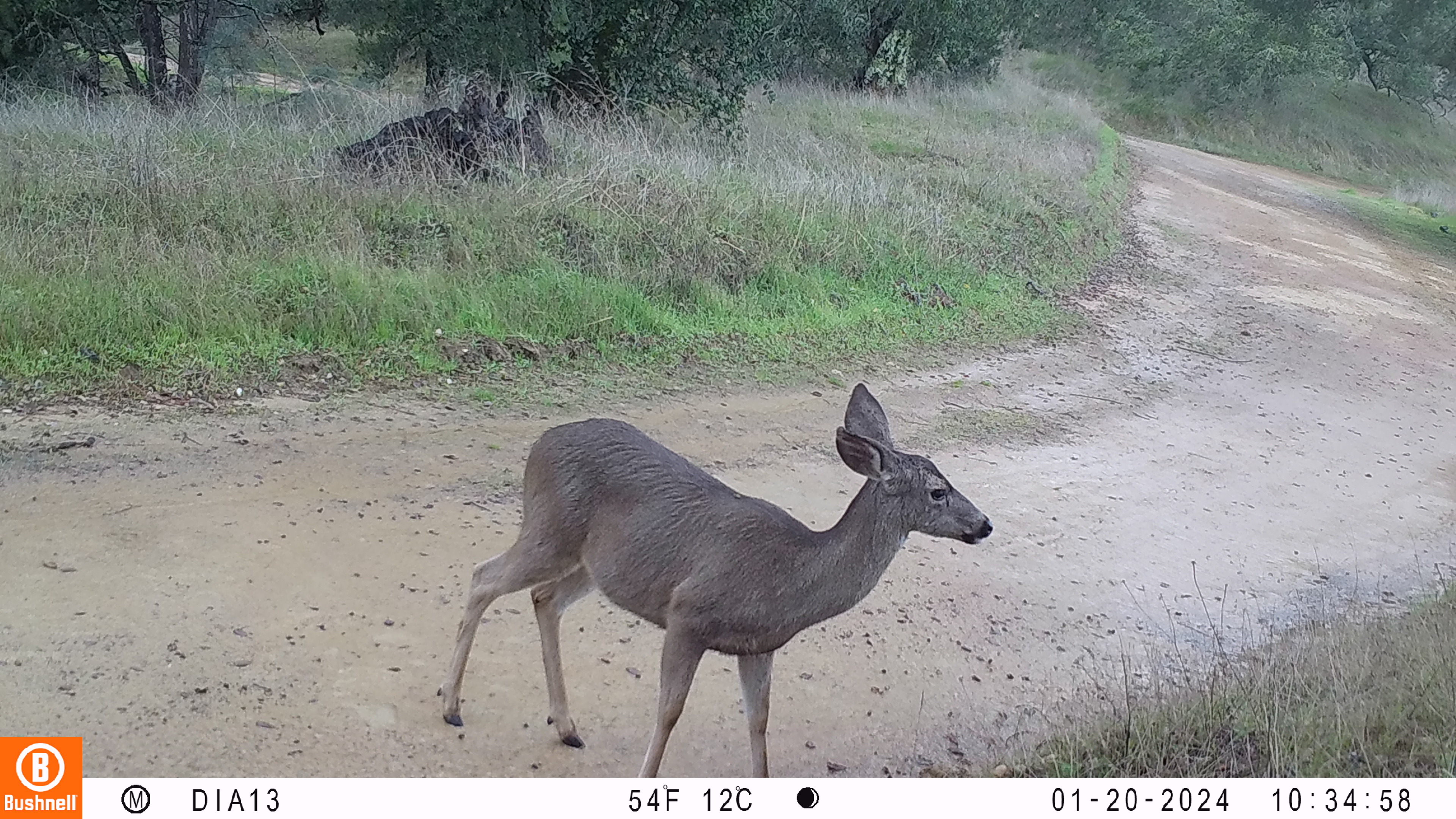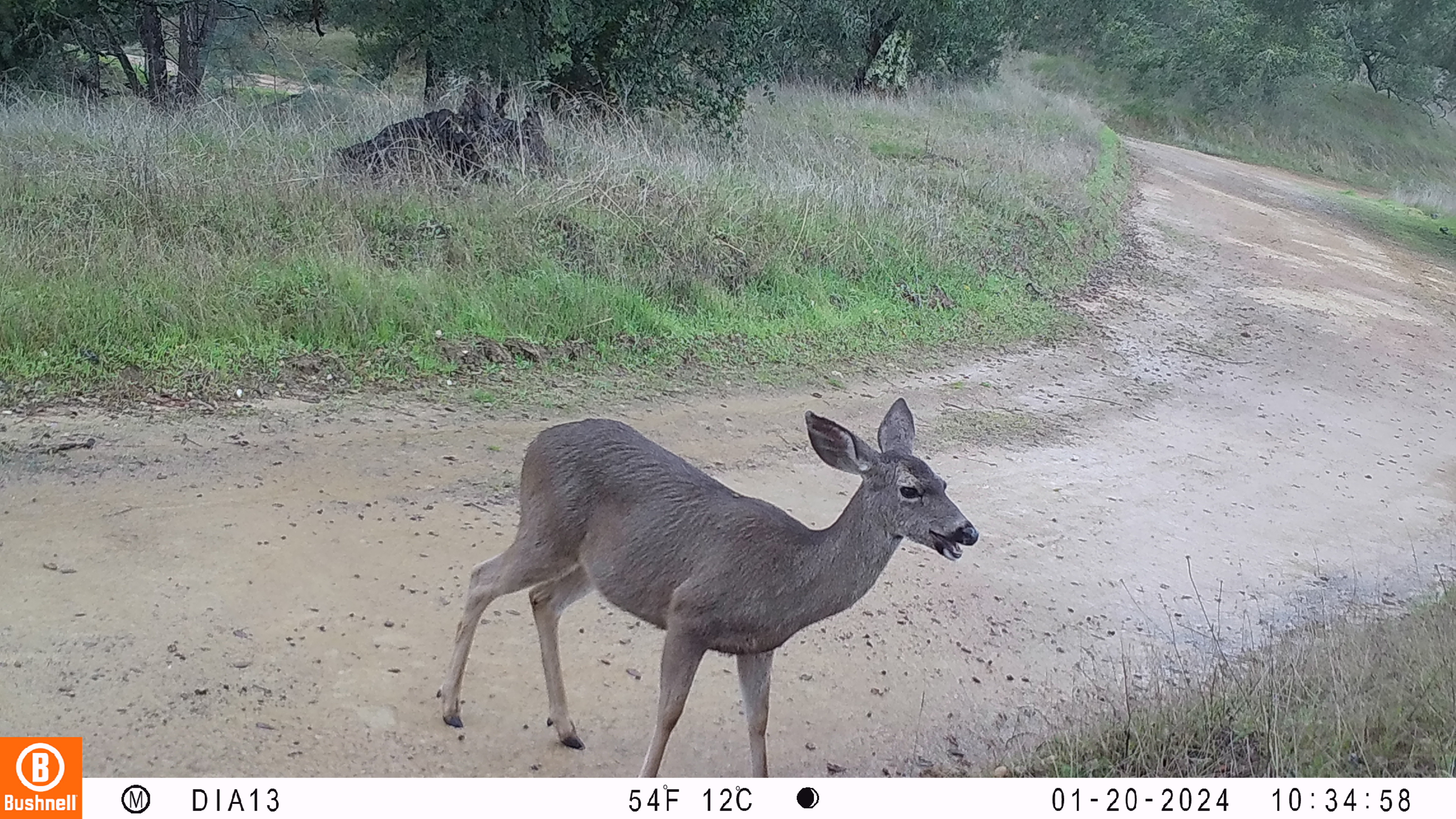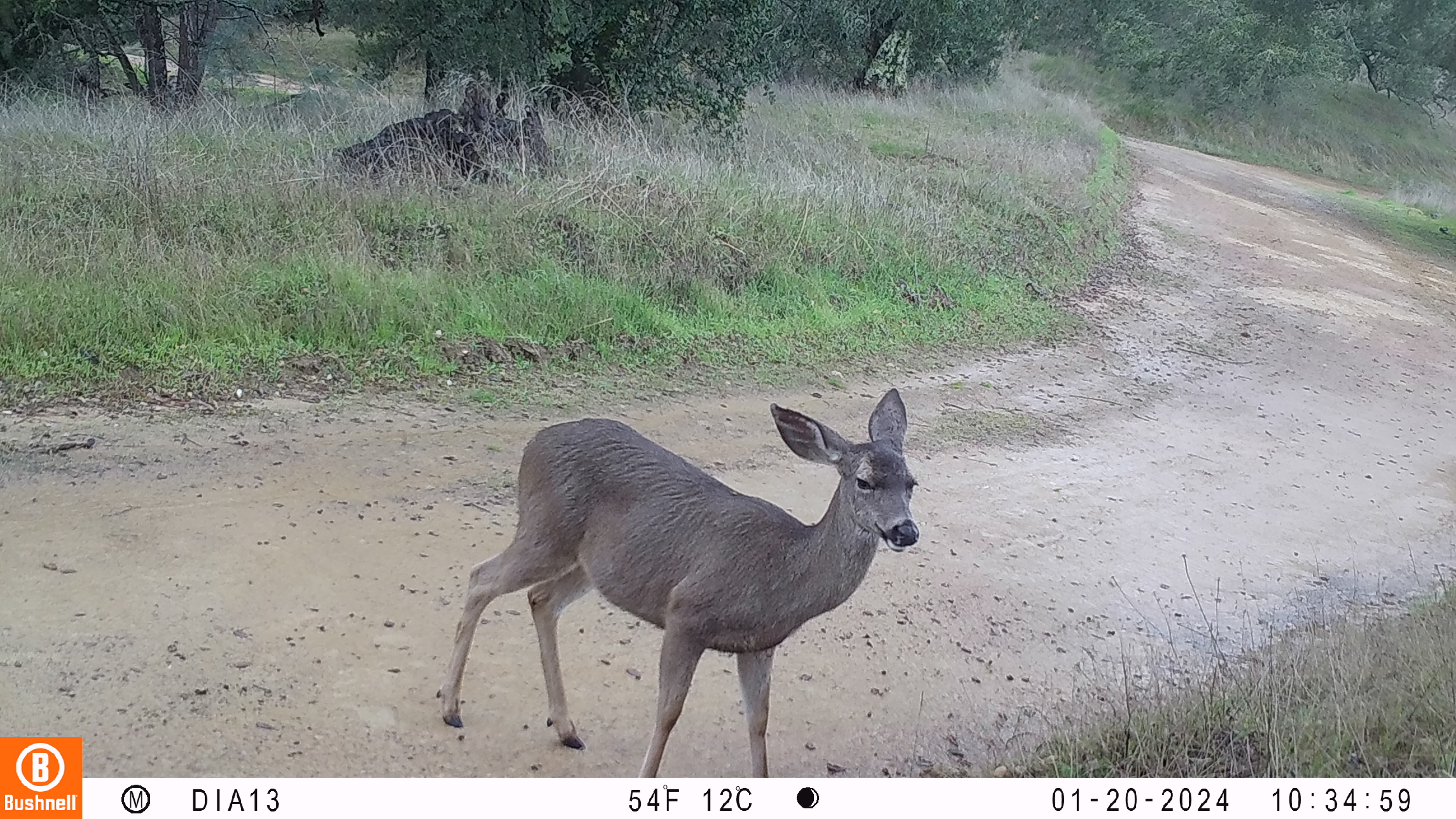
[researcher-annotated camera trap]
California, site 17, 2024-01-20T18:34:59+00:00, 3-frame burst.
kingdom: Animalia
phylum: Chordata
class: Mammalia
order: Artiodactyla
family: Cervidae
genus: Odocoileus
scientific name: Odocoileus hemionus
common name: mule deer